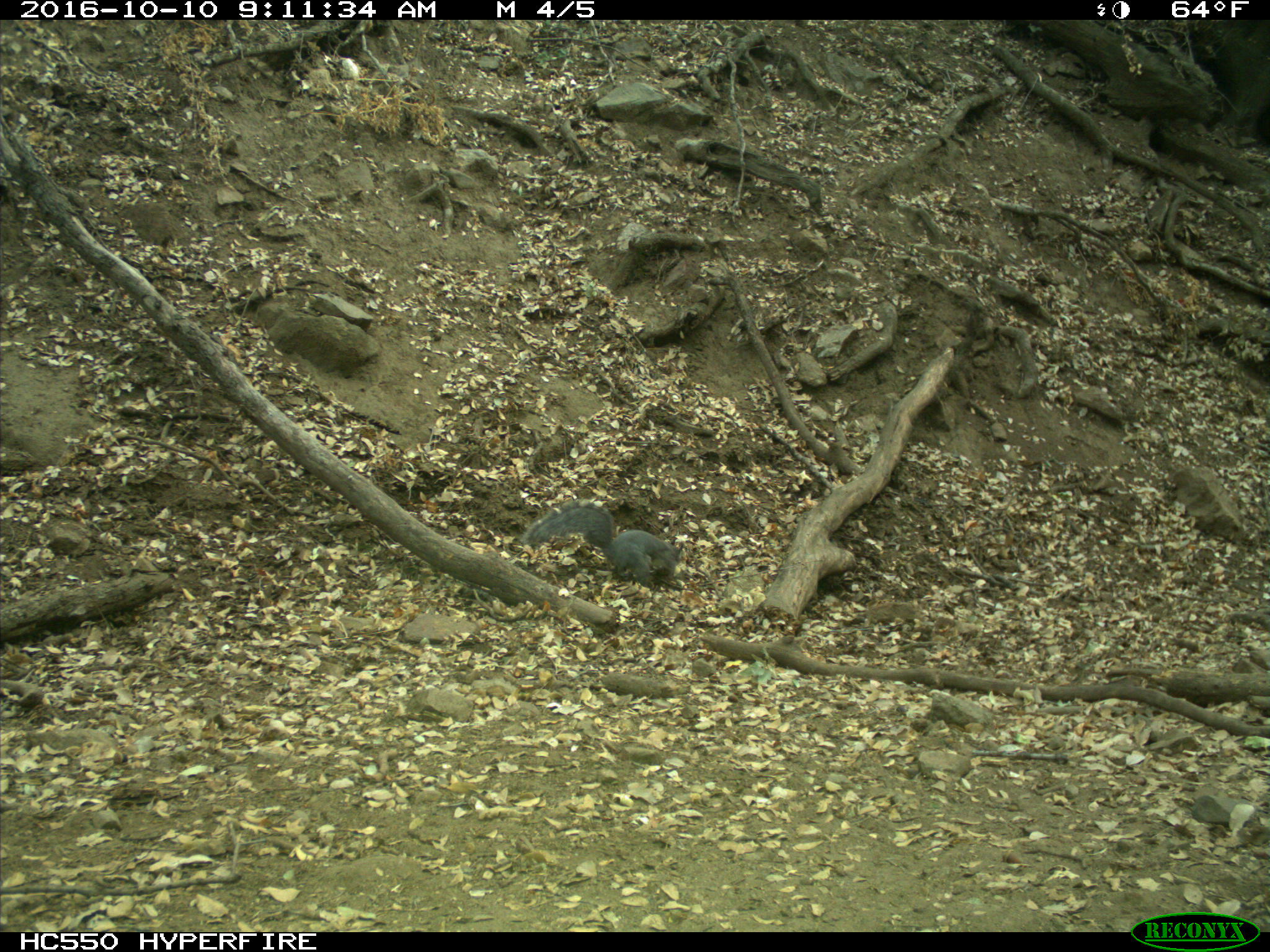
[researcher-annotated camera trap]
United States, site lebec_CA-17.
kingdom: Animalia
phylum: Chordata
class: Mammalia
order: Rodentia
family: Sciuridae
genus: Sciurus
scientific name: Sciurus carolinensis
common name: eastern gray squirrel